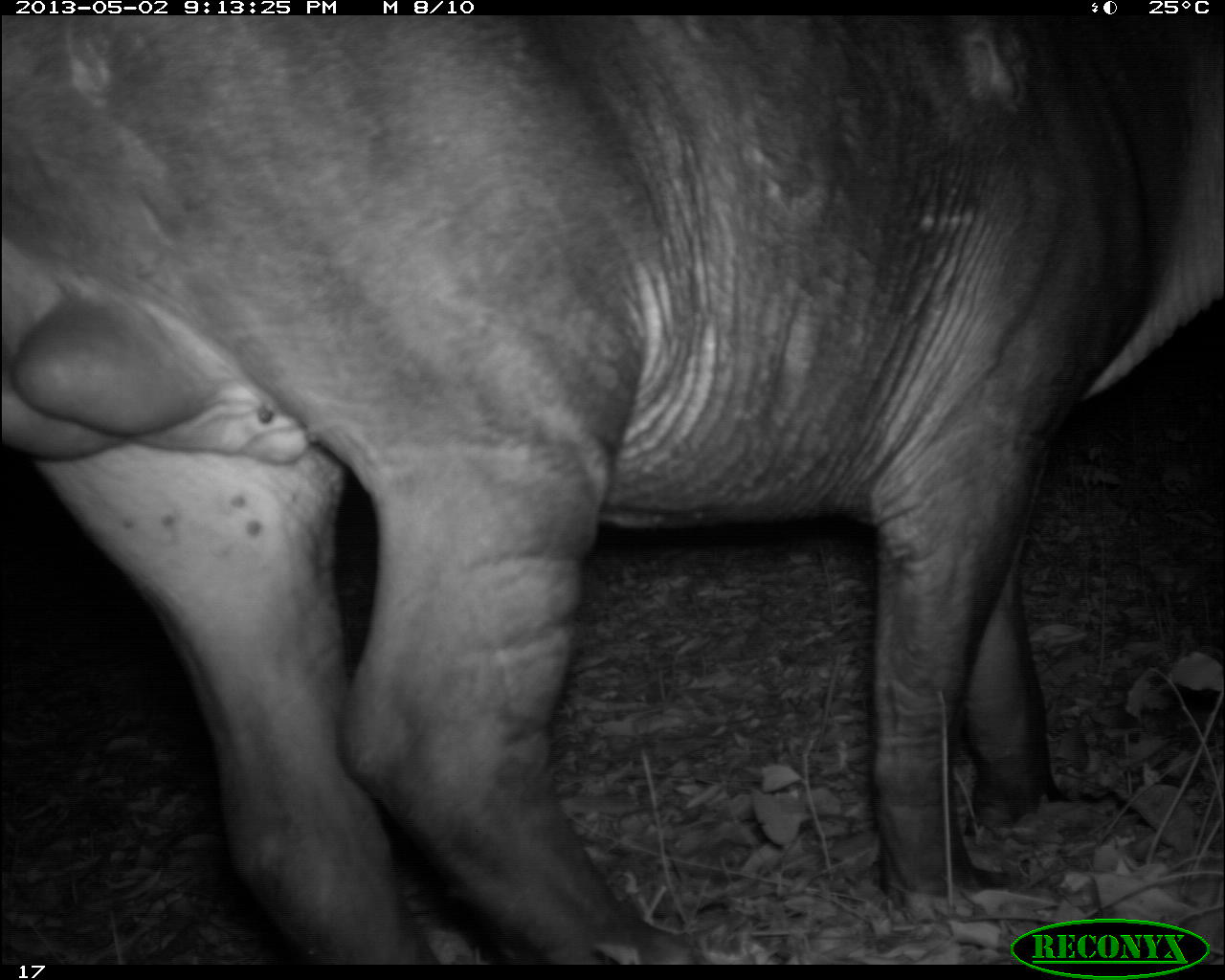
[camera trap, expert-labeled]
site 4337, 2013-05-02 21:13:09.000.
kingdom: Animalia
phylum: Chordata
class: Mammalia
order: Perissodactyla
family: Tapiridae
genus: Tapirus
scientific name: Tapirus bairdii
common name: baird's tapir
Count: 1.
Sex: male.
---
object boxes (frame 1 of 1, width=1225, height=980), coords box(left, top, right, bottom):
tapirus bairdii: box(0, 11, 1219, 962)